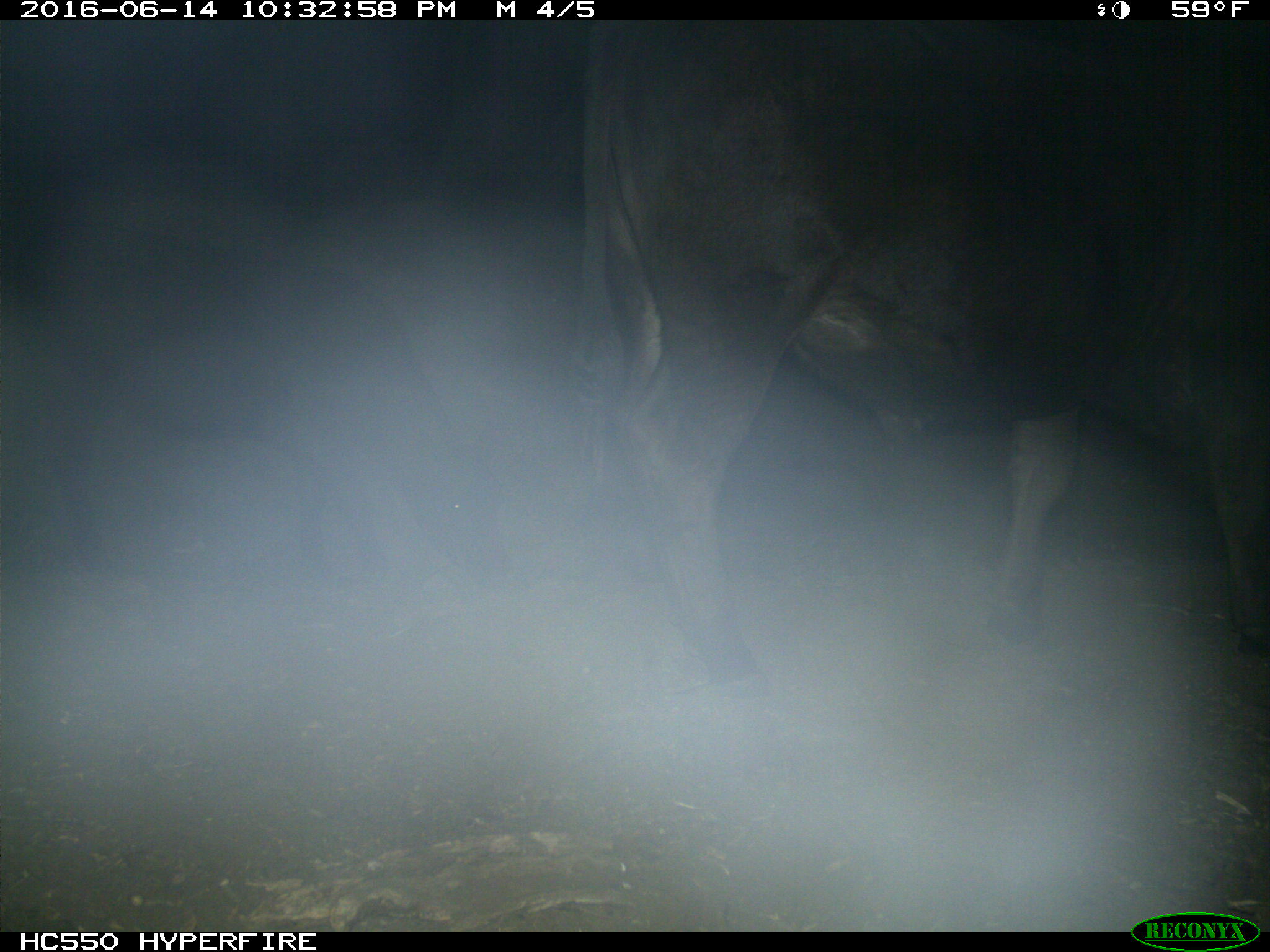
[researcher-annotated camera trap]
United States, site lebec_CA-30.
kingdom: Animalia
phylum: Chordata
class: Mammalia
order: Artiodactyla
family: Bovidae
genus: Bos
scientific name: Bos taurus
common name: domestic cow